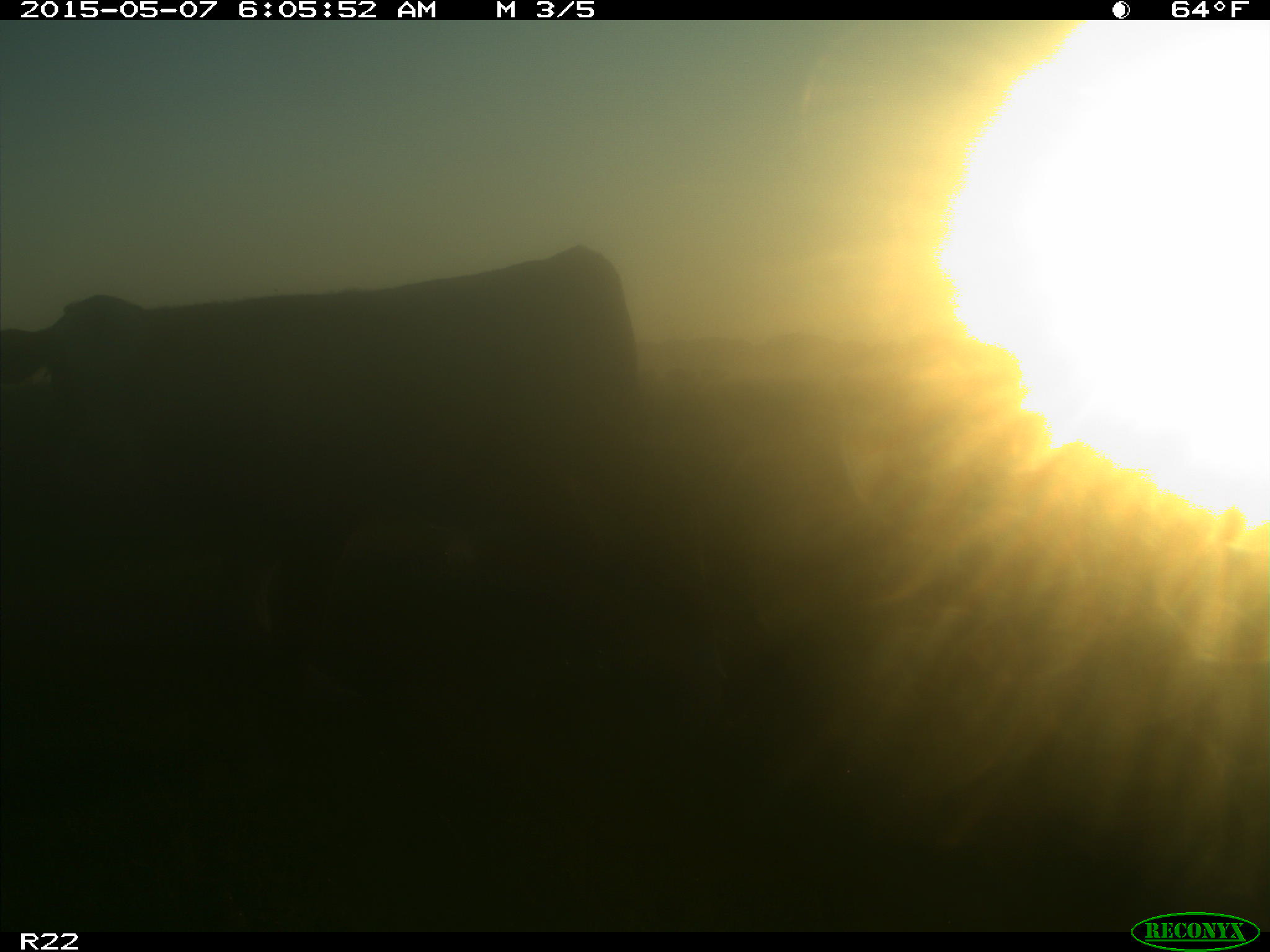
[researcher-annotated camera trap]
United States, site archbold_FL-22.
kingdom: Animalia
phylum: Chordata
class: Mammalia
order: Artiodactyla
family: Bovidae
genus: Bos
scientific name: Bos taurus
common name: domestic cow